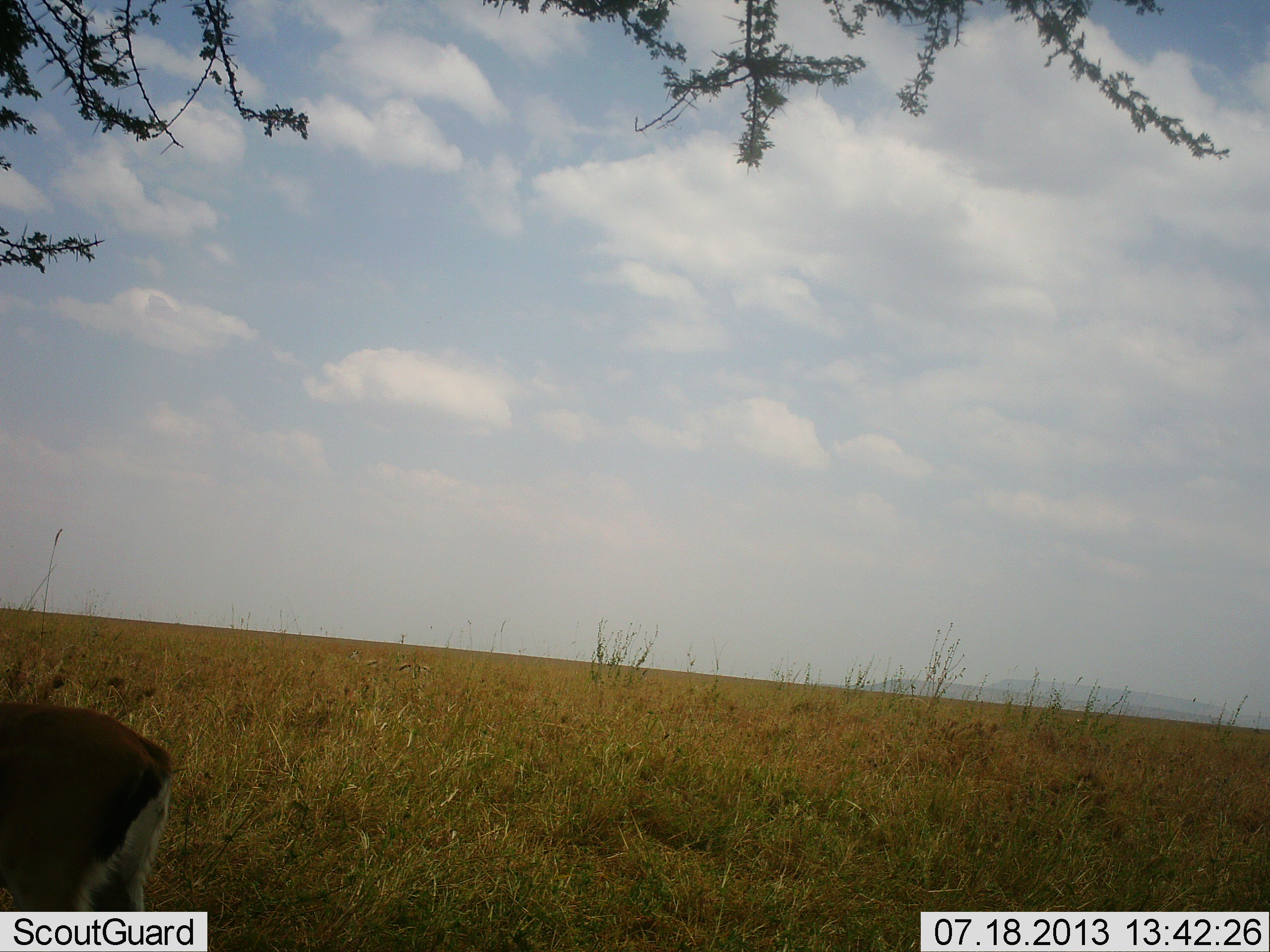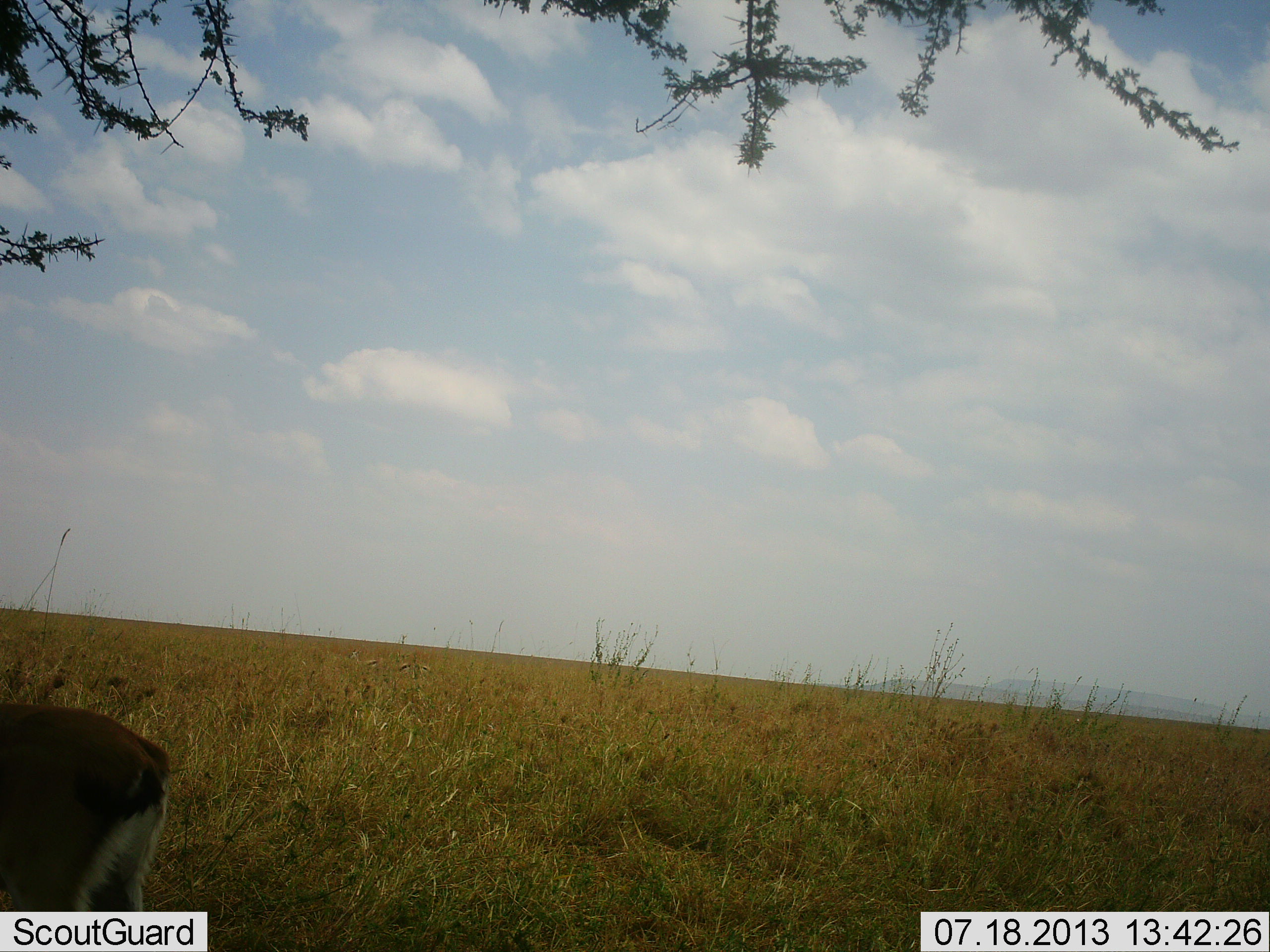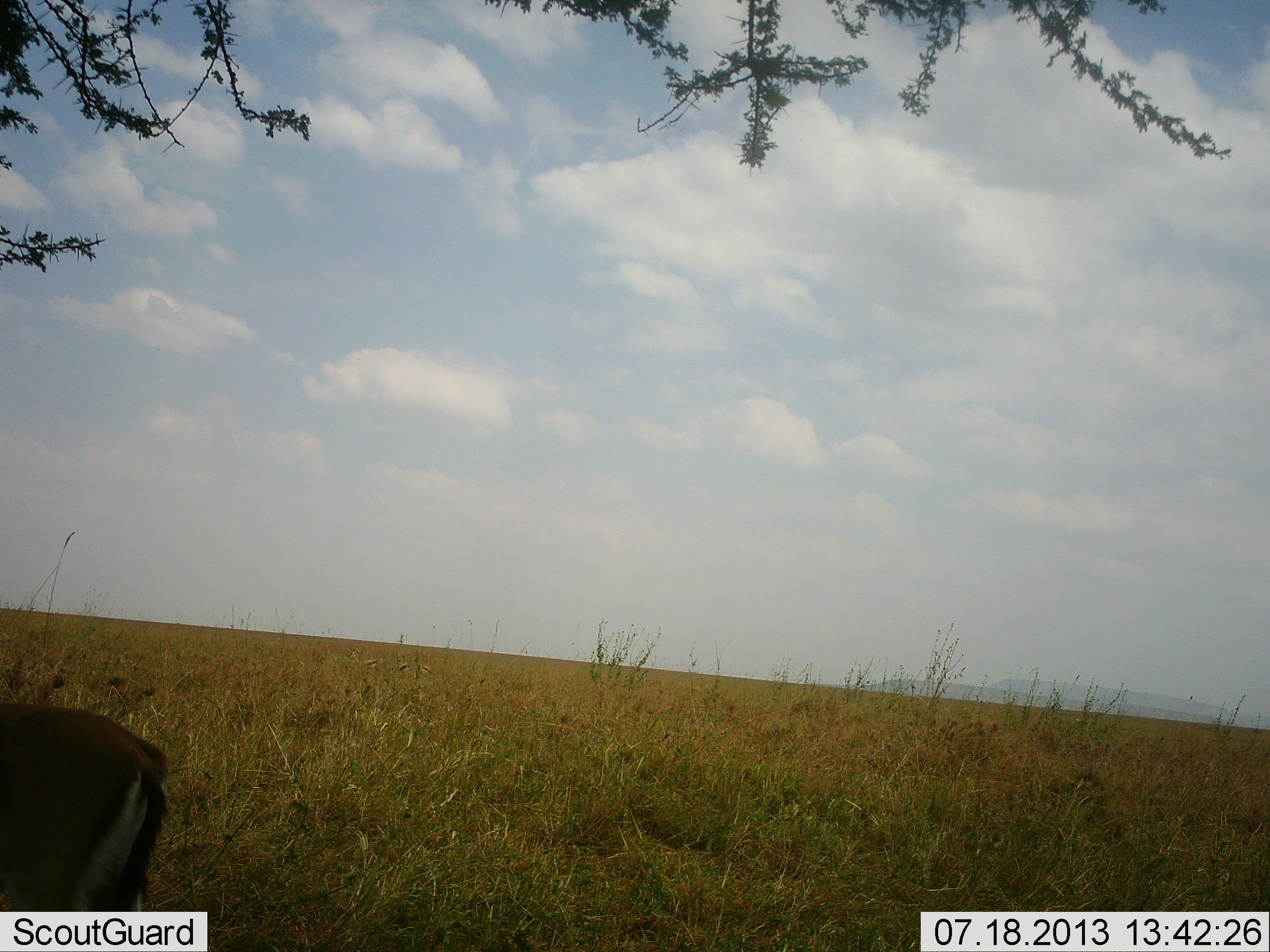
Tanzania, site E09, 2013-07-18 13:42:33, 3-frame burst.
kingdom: Animalia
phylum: Chordata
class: Mammalia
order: Artiodactyla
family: Bovidae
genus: Eudorcas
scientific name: Eudorcas thomsonii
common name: thomson's gazelle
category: gazellethomsons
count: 1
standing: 100%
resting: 0%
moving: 0%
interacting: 0%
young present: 0%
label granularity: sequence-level